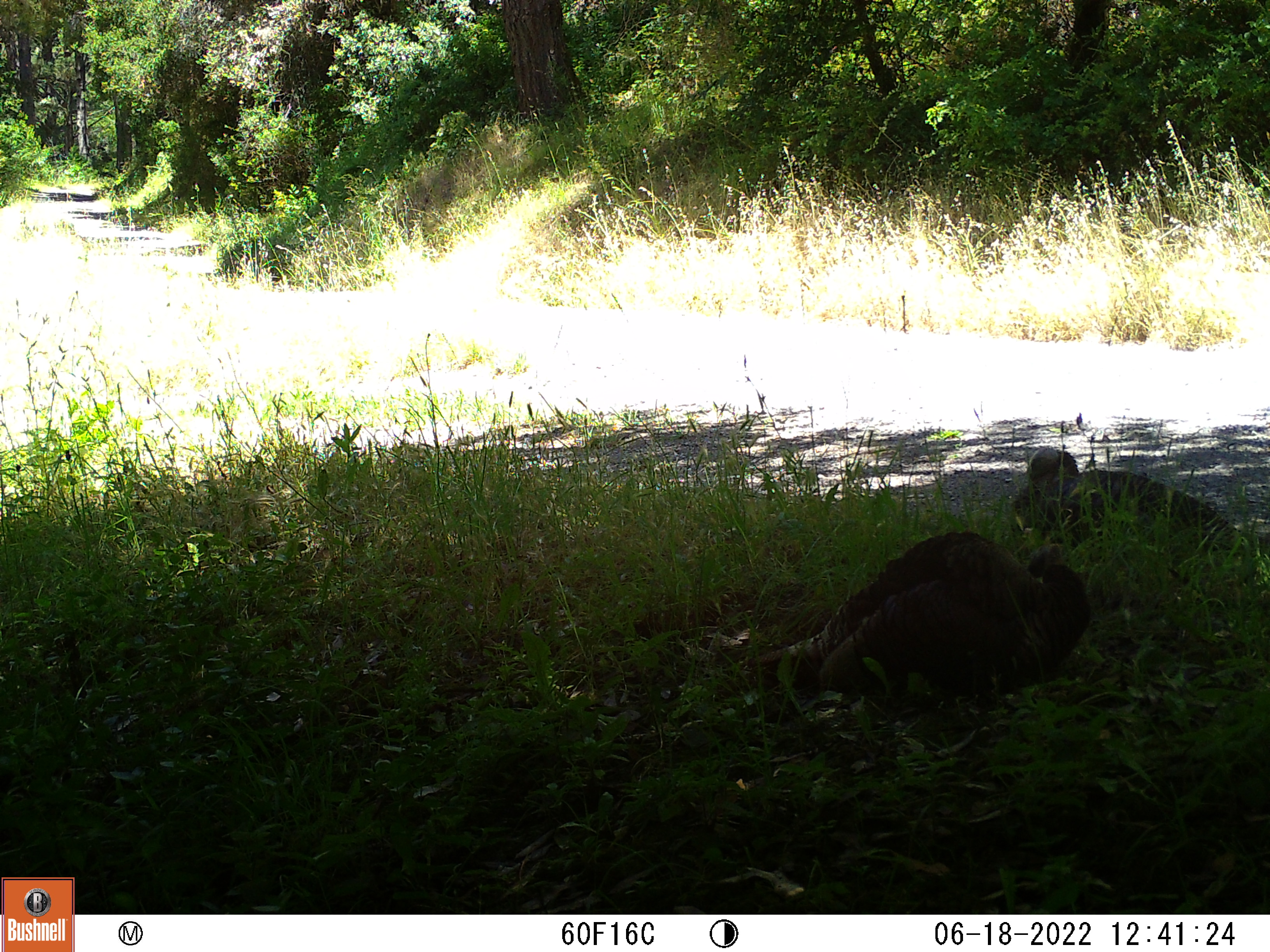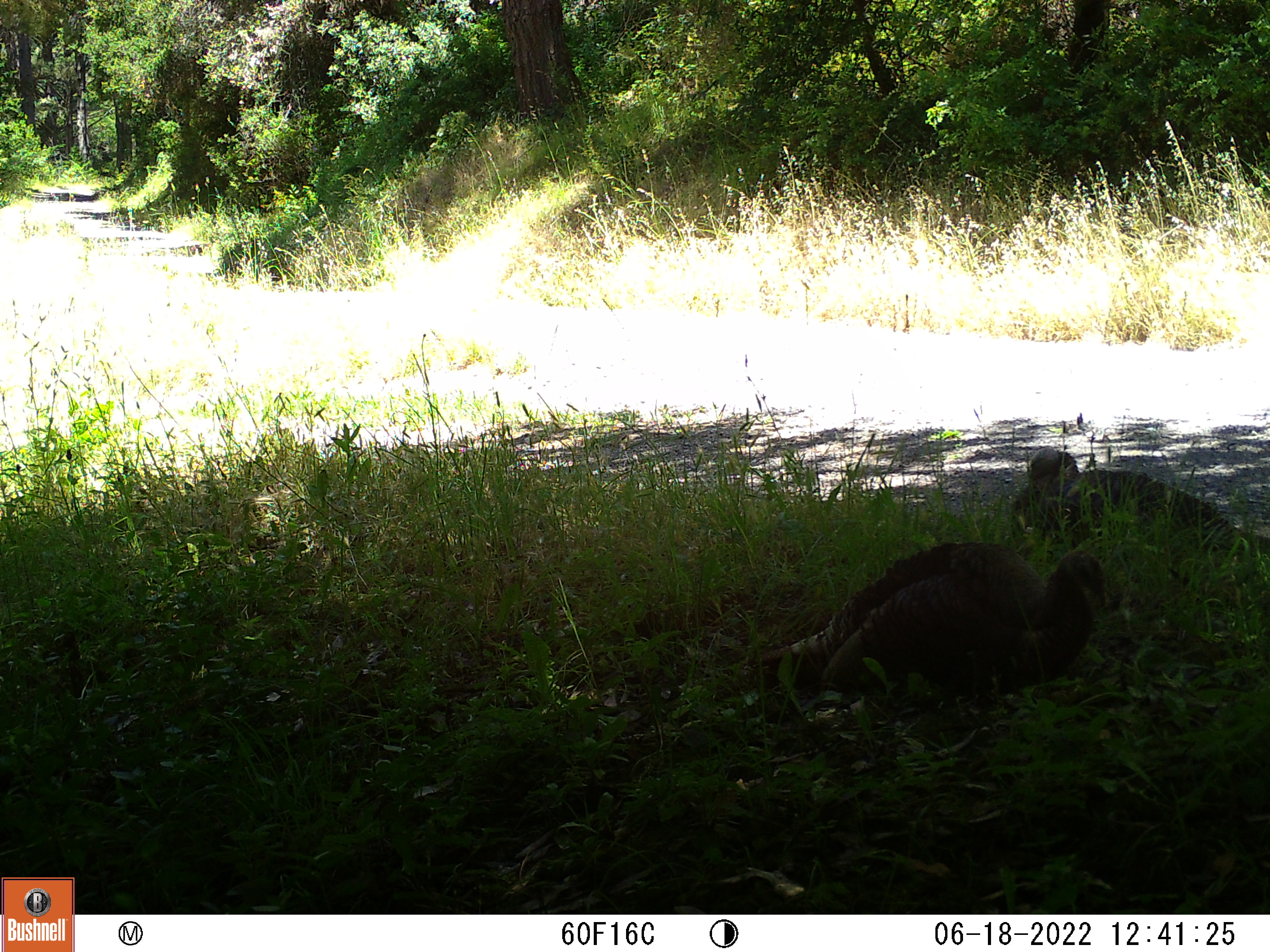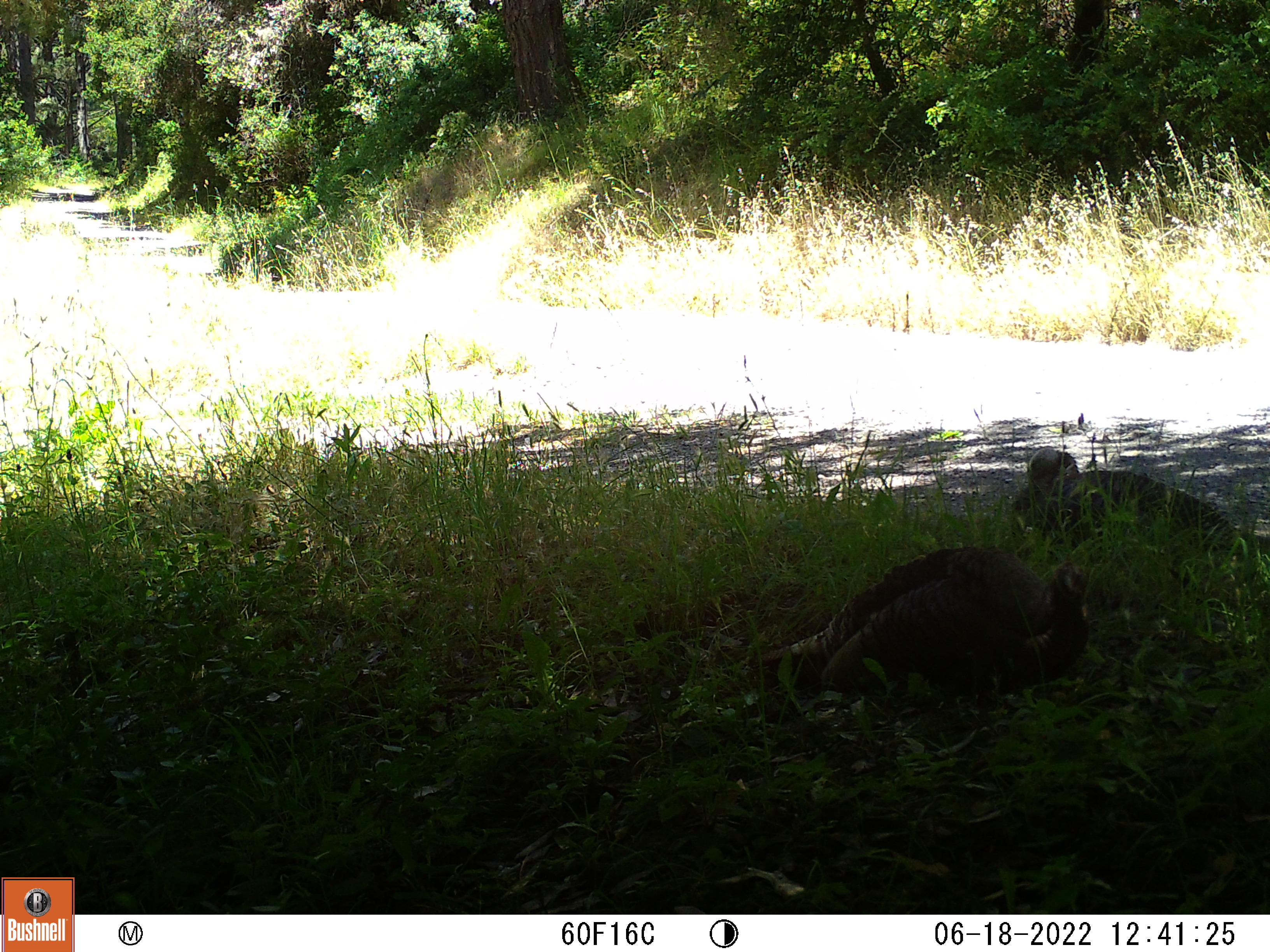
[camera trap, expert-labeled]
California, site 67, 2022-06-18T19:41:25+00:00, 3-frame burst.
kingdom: Animalia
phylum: Chordata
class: Aves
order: Galliformes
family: Phasianidae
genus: Meleagris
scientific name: Meleagris gallopavo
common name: turkey